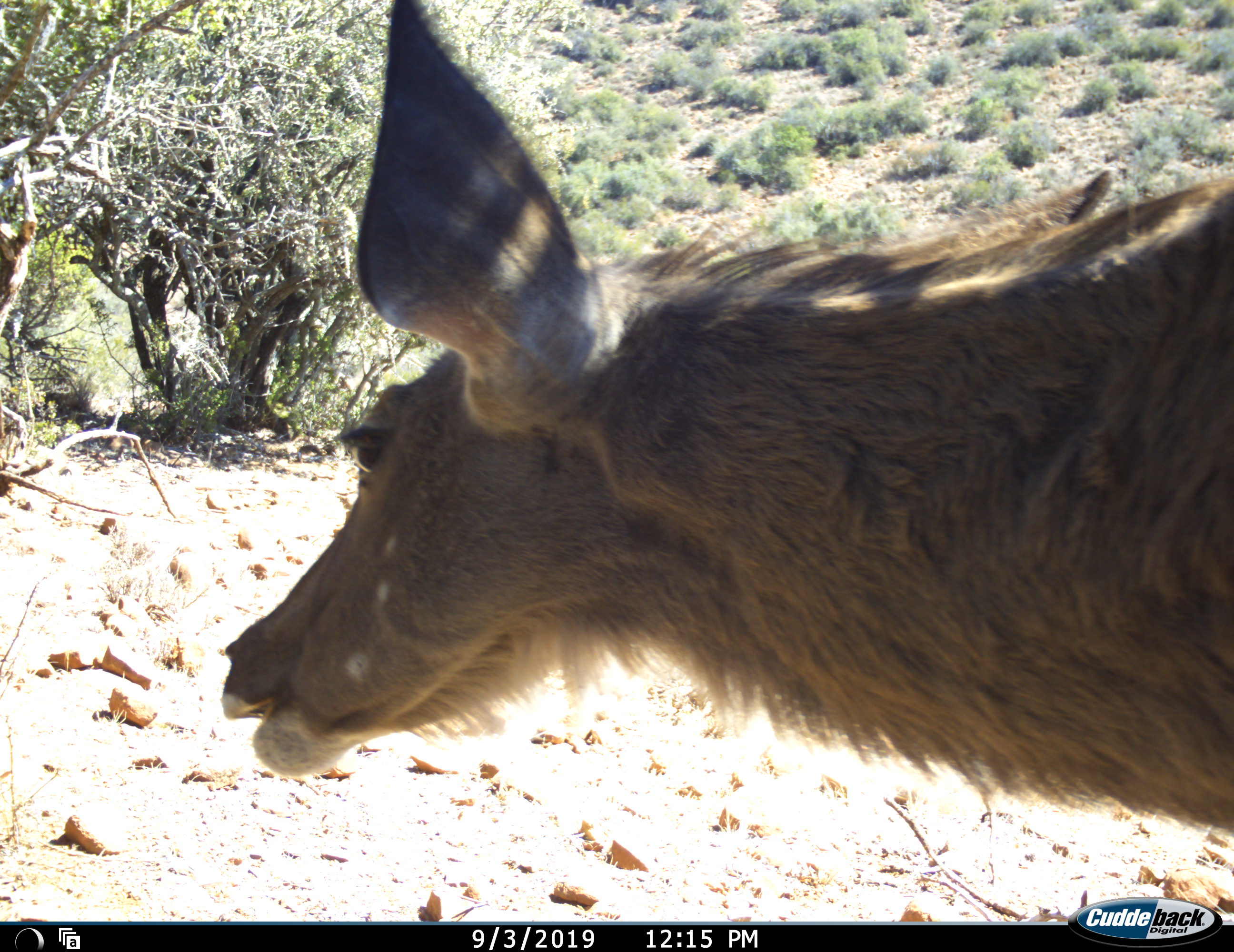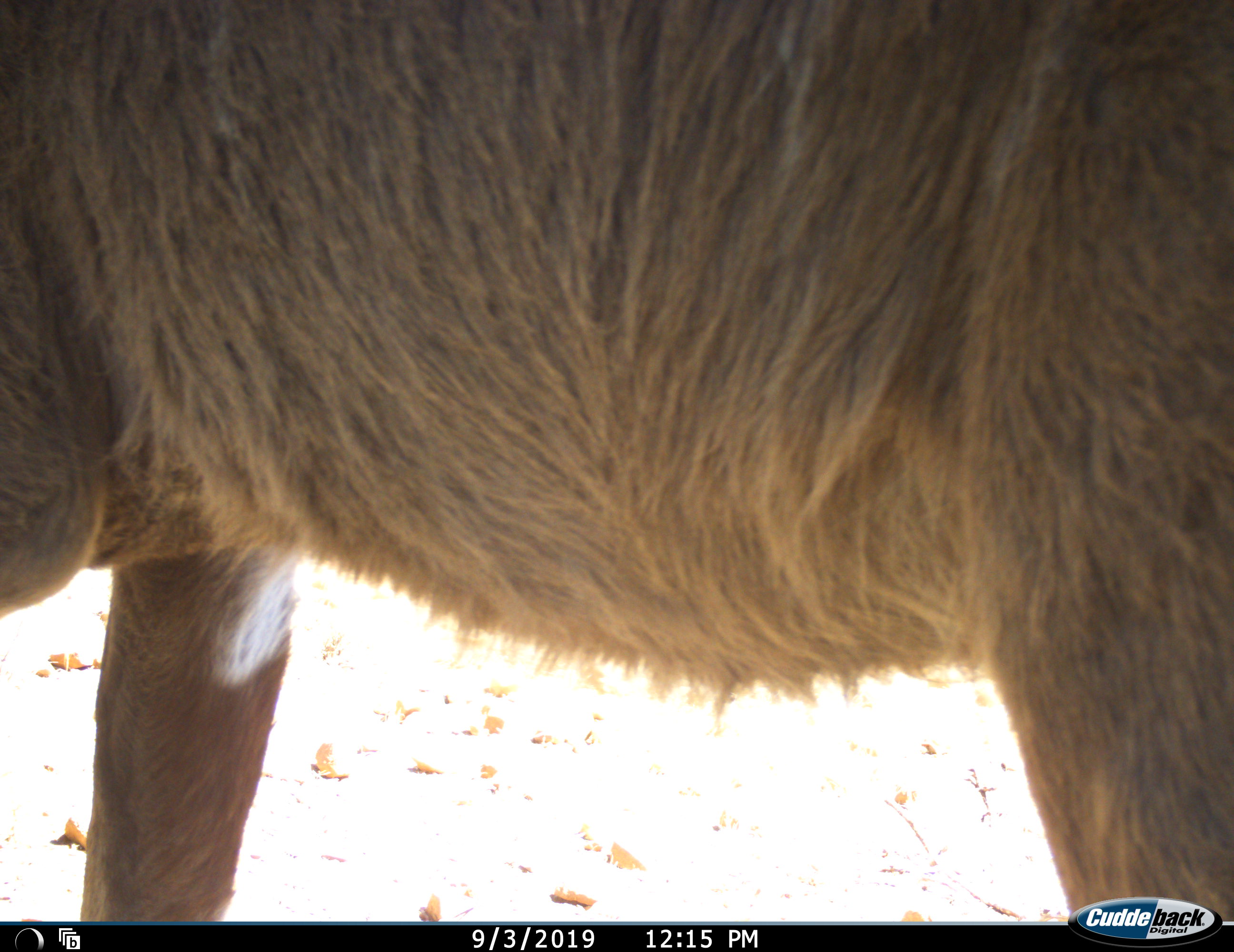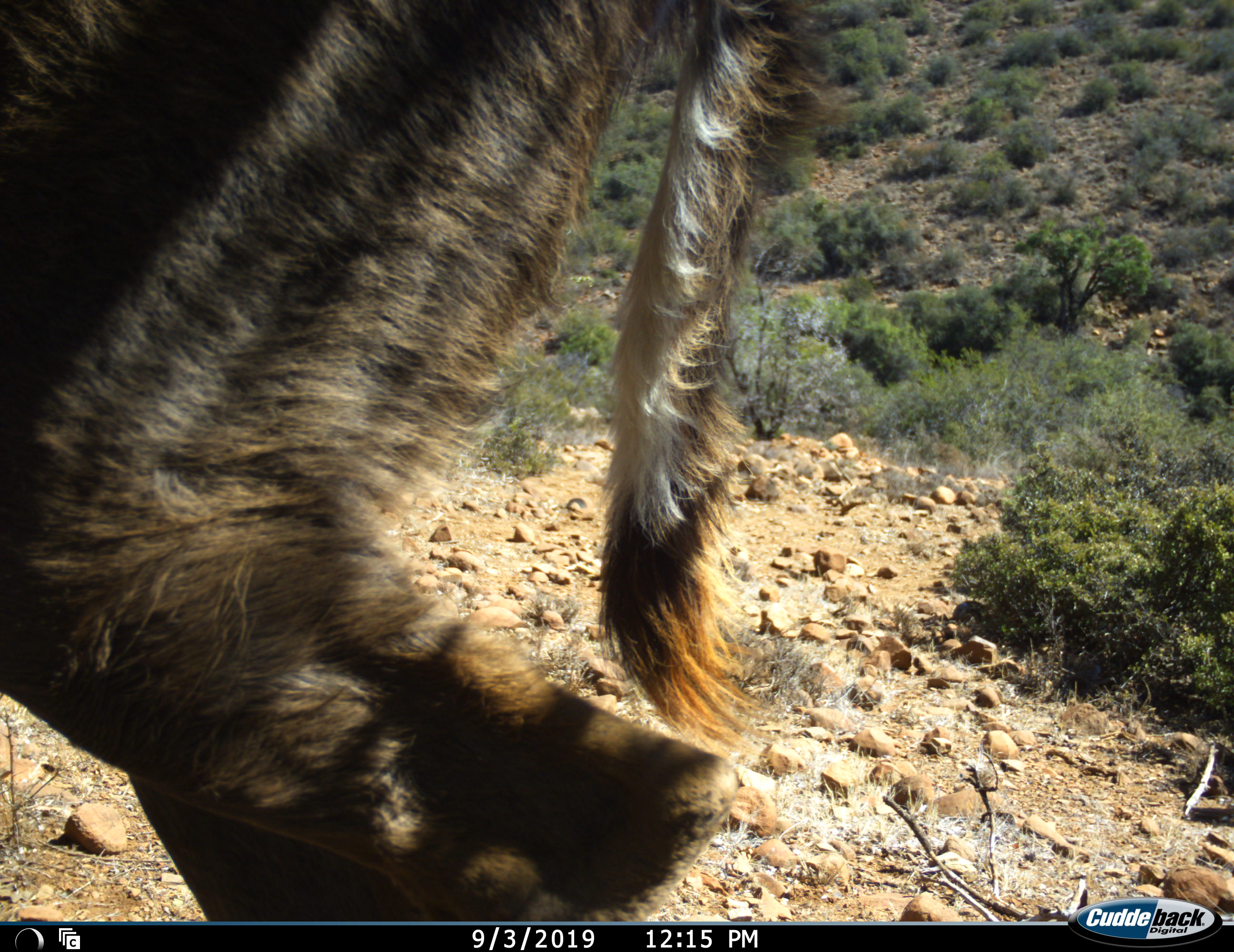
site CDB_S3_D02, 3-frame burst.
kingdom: Animalia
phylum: Chordata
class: Mammalia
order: Artiodactyla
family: Bovidae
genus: Tragelaphus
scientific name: Tragelaphus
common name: kudu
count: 1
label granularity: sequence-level